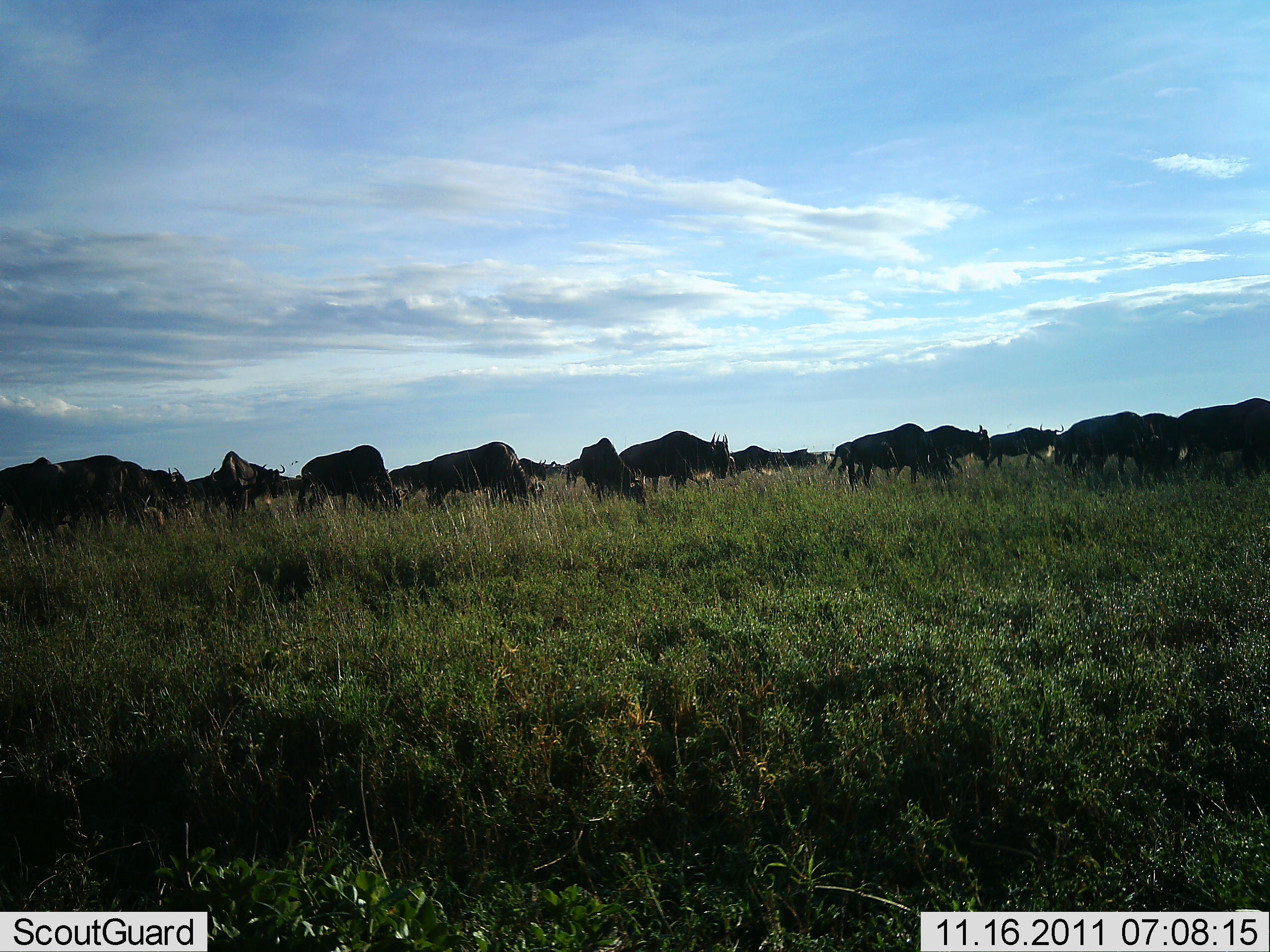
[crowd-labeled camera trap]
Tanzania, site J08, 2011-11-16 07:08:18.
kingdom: Animalia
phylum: Chordata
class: Mammalia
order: Artiodactyla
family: Bovidae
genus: Connochaetes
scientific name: Connochaetes taurinus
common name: blue wildebeest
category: wildebeest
Wildebeest (blue wildebeest) (Connochaetes taurinus), count 11-50. Behavior (volunteer vote fractions): standing 42%, resting 0%, moving 50%, interacting 0%. Young present (vote fraction): 0%. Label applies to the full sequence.